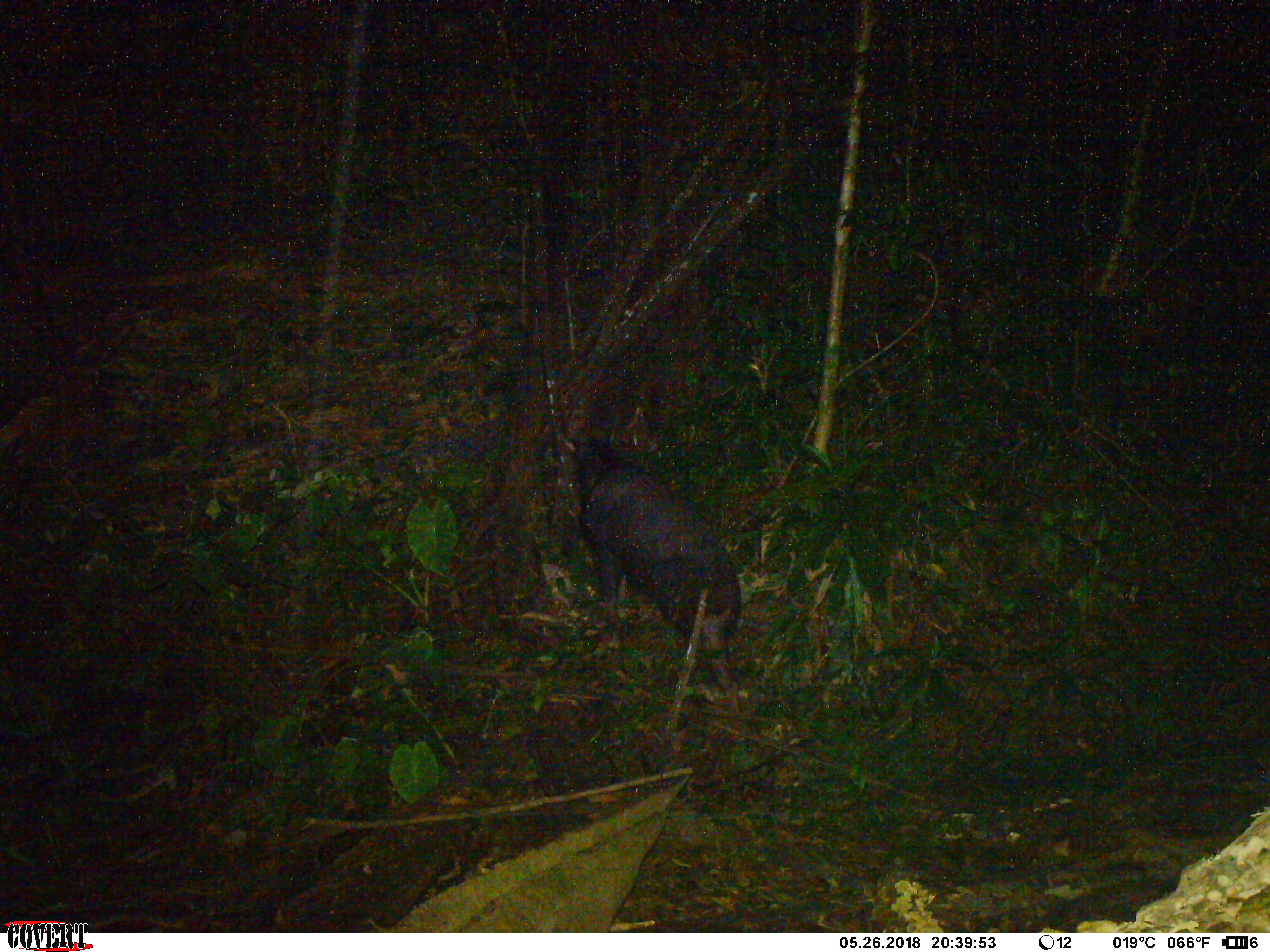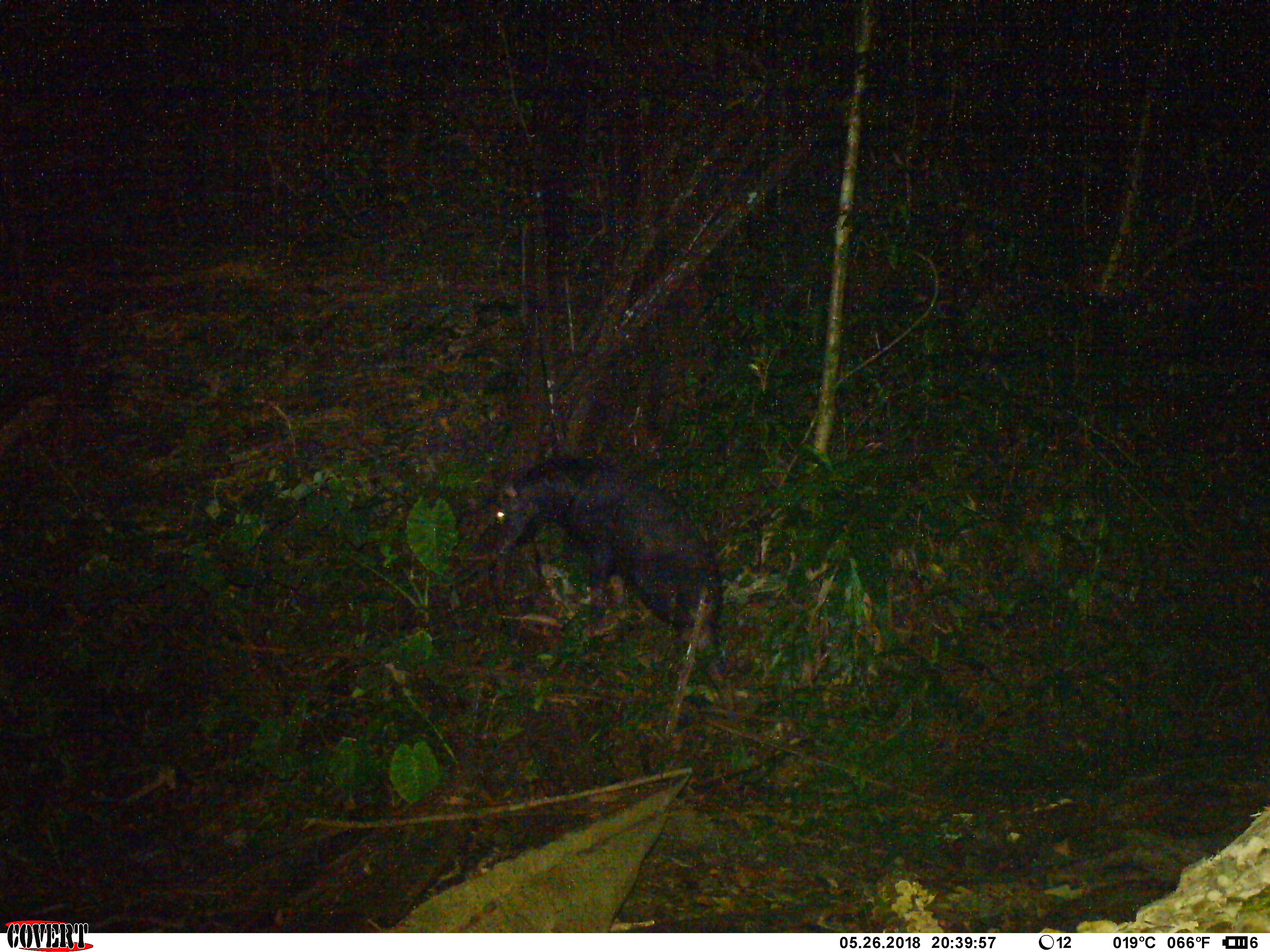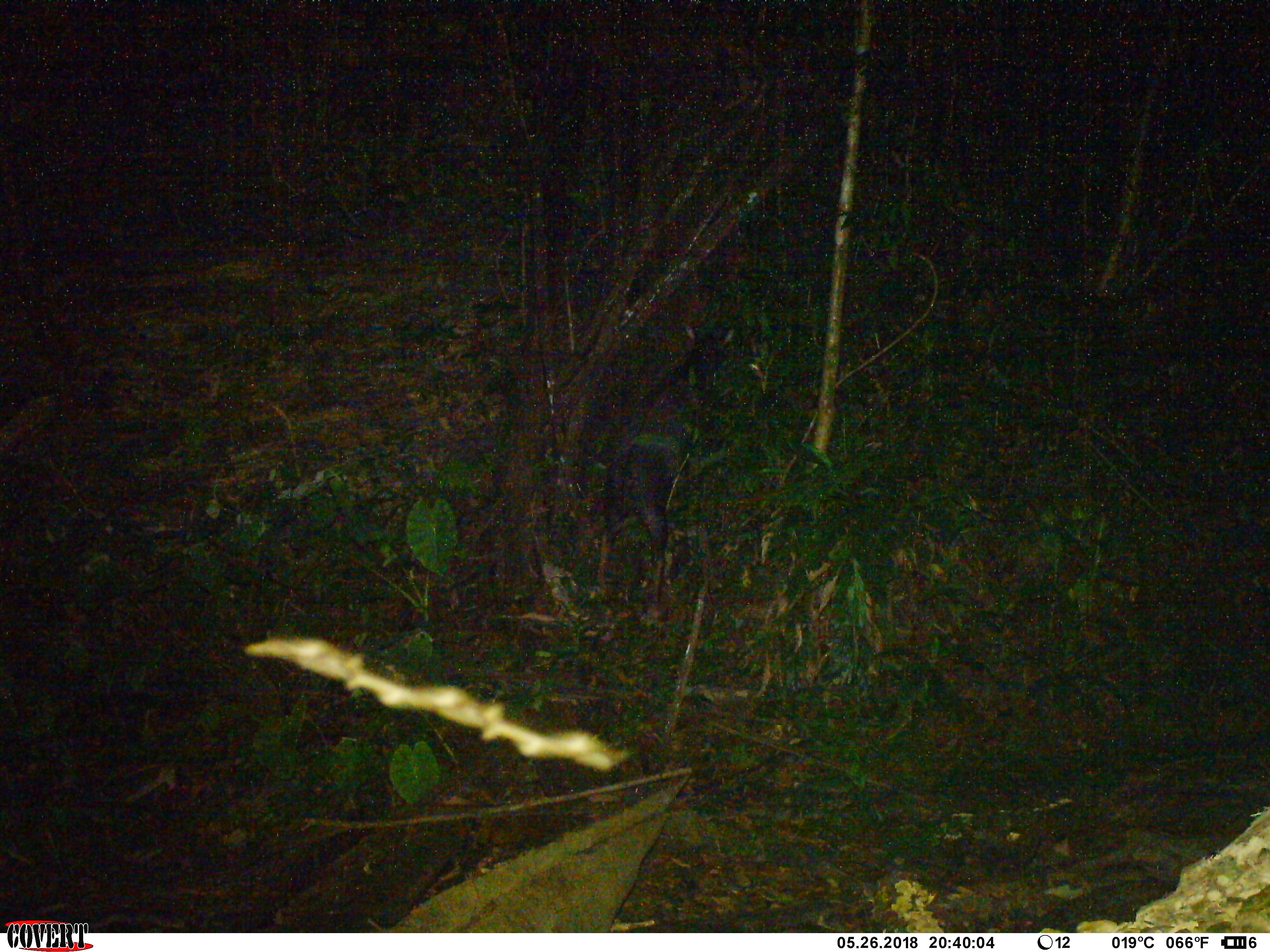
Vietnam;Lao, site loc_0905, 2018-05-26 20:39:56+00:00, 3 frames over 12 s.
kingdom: Animalia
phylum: Chordata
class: Mammalia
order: Artiodactyla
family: Bovidae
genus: Capricornis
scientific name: Capricornis sumatraensis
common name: chinese serow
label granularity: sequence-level